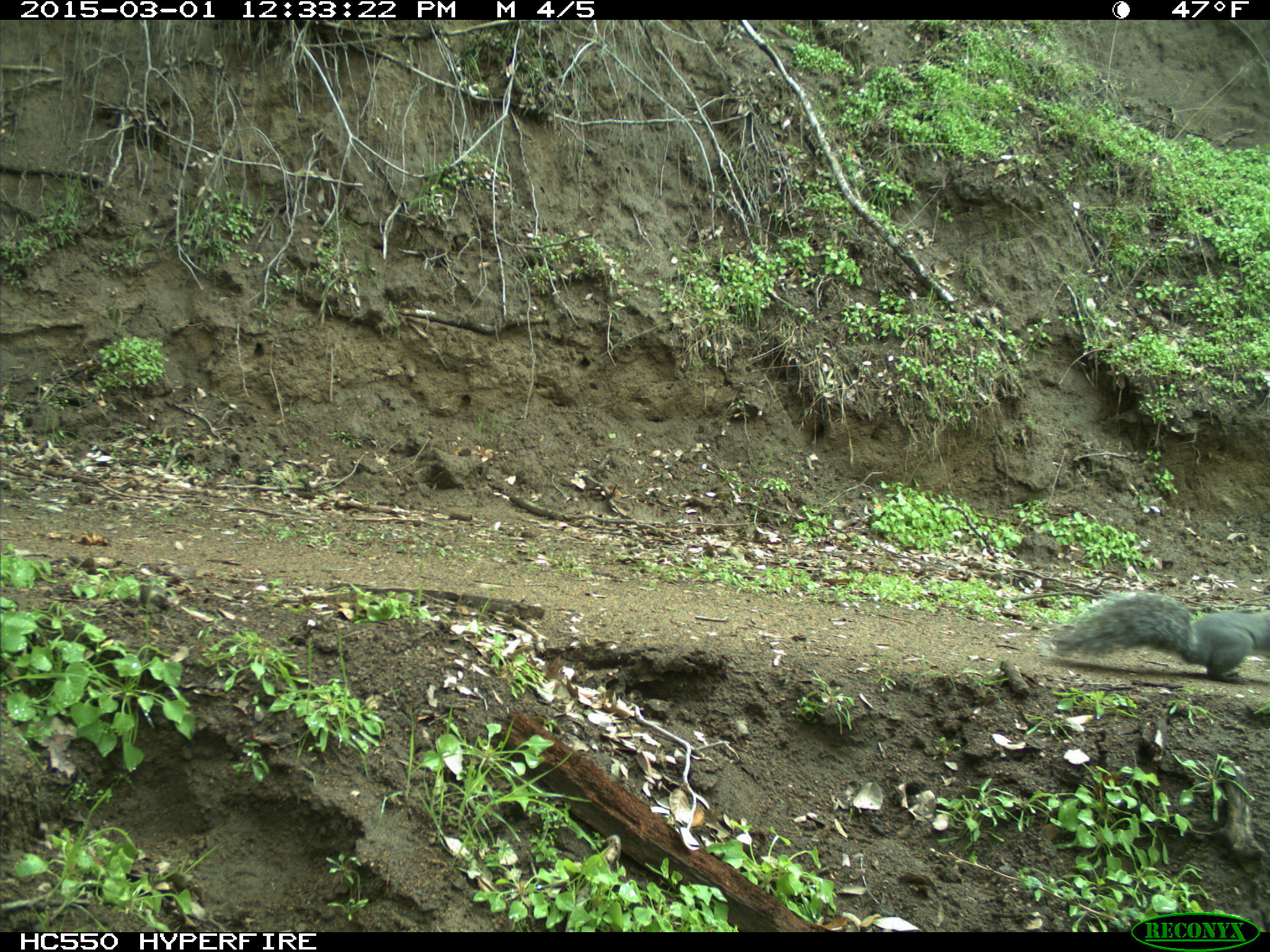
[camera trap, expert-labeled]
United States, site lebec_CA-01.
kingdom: Animalia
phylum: Chordata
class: Mammalia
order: Rodentia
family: Sciuridae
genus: Sciurus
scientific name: Sciurus carolinensis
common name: eastern gray squirrel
Sciurus carolinensis (eastern gray squirrel).